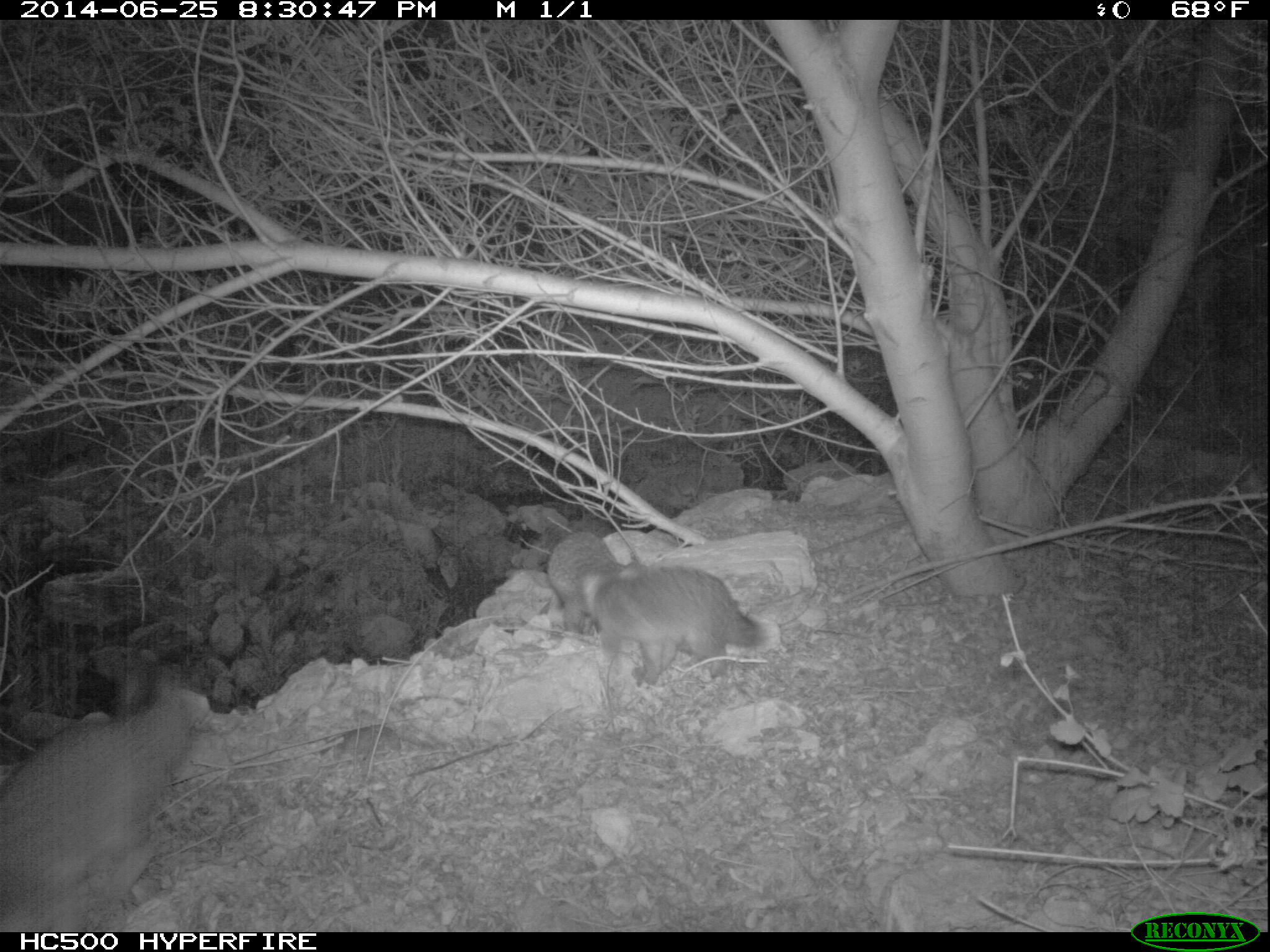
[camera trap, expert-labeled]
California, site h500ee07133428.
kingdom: Animalia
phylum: Chordata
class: Mammalia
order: Carnivora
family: Canidae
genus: Urocyon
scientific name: Urocyon littoralis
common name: island fox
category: fox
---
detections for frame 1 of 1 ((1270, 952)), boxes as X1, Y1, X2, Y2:
fox: 0, 686, 210, 932; 574, 564, 771, 689; 548, 531, 618, 635